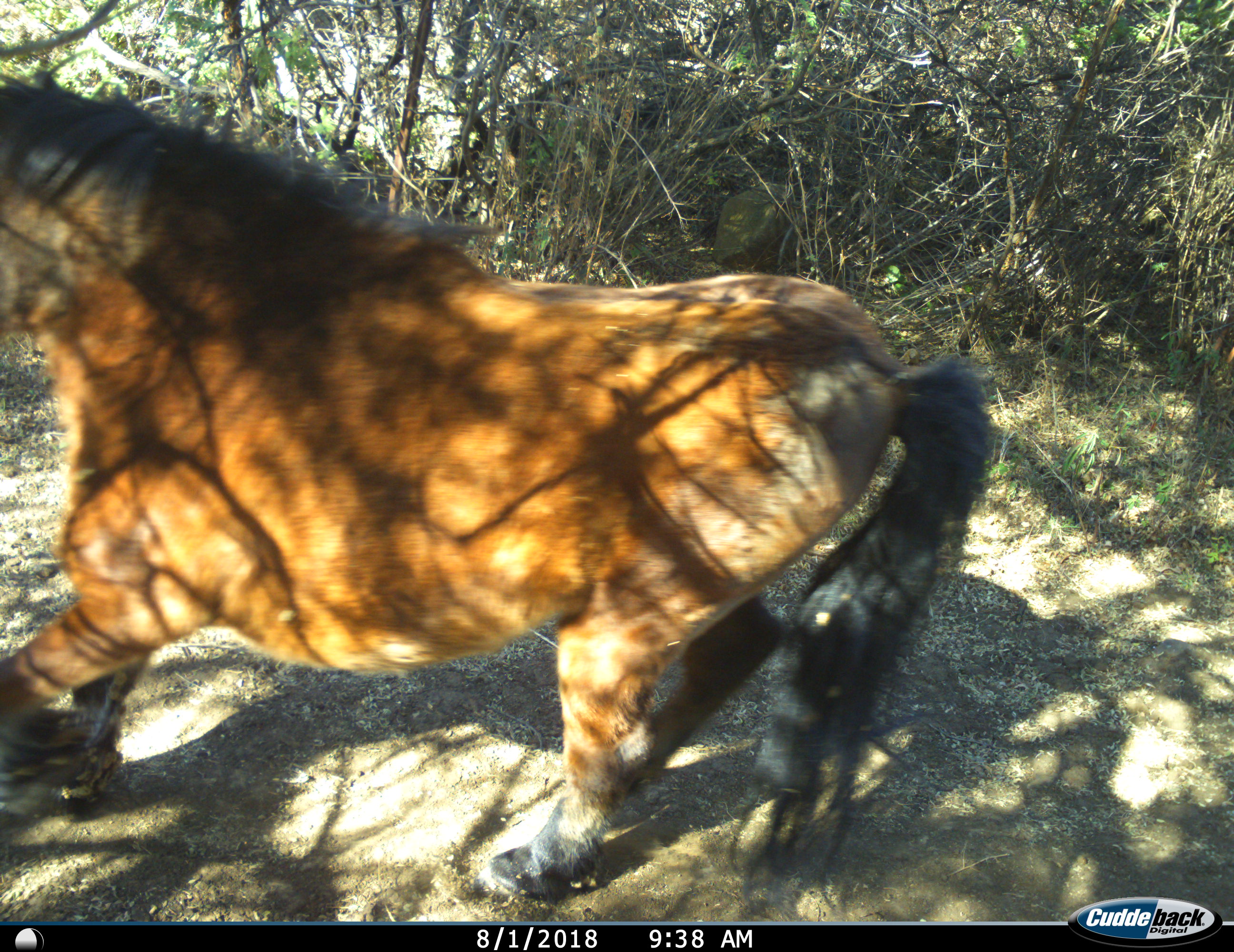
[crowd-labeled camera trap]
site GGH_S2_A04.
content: unidentified animal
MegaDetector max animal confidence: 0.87